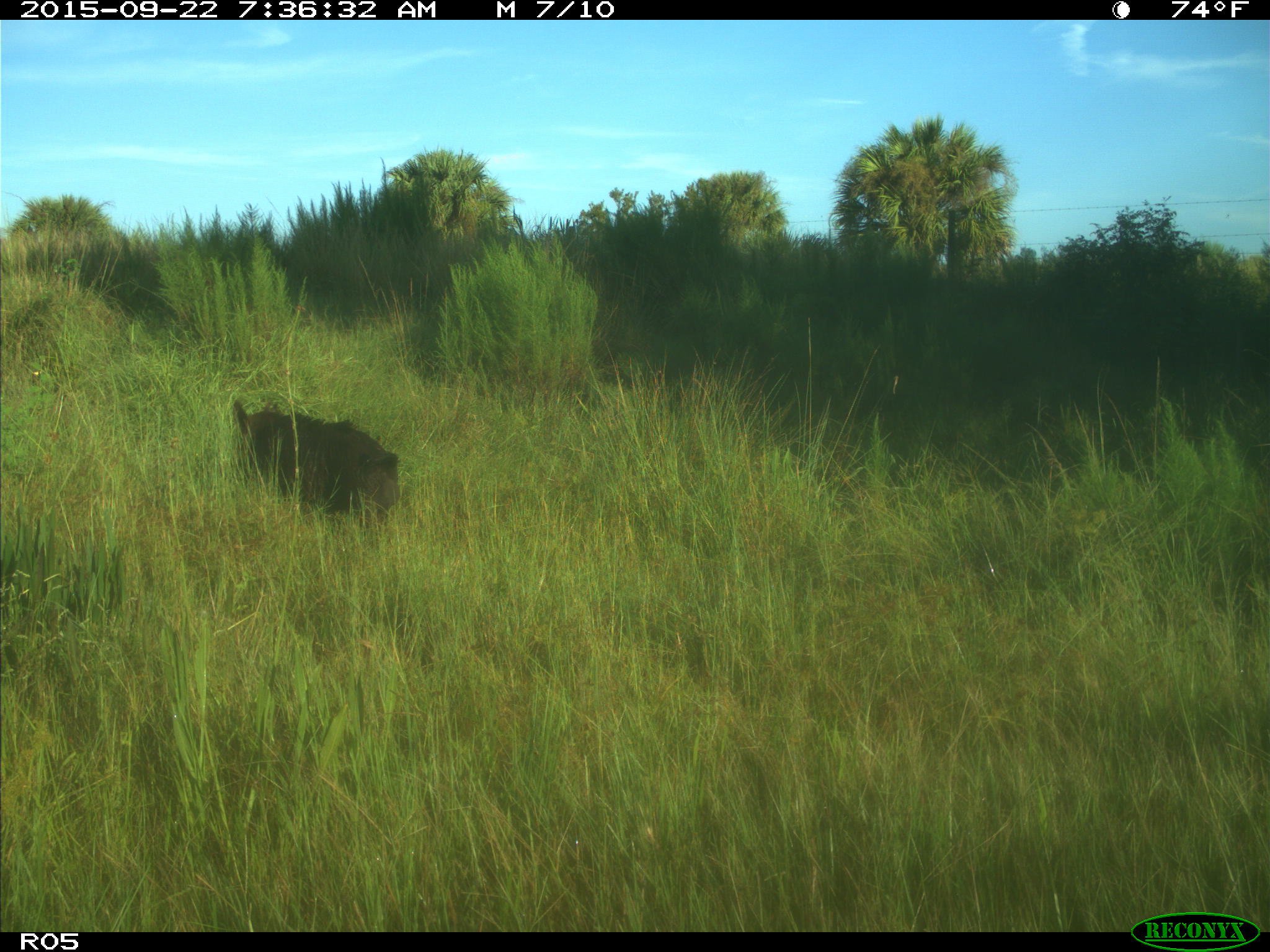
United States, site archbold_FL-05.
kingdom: Animalia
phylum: Chordata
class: Mammalia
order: Artiodactyla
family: Suidae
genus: Sus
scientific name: Sus scrofa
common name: wild boar